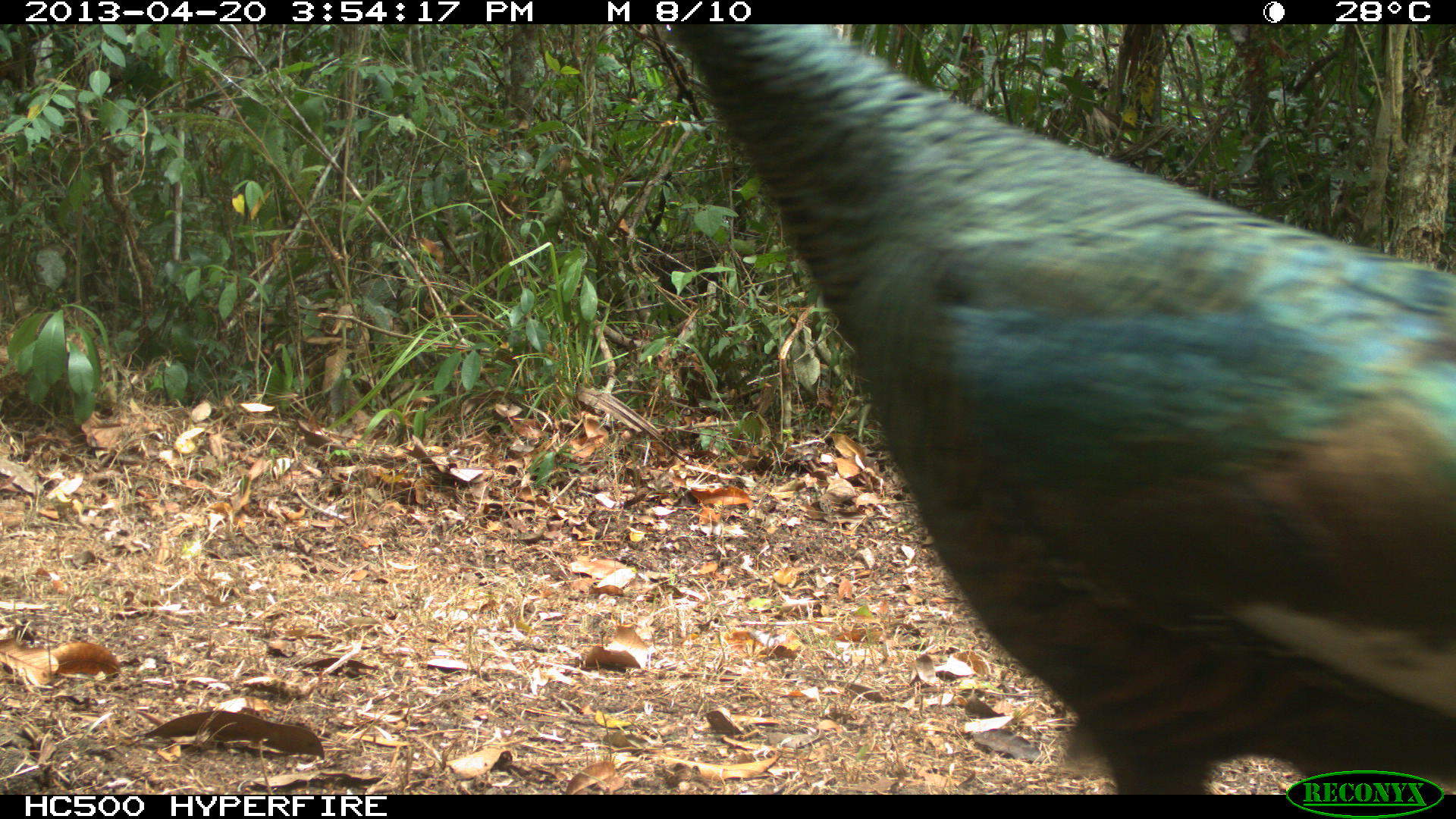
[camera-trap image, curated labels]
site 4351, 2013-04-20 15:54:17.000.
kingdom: Animalia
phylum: Chordata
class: Aves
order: Galliformes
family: Phasianidae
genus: Meleagris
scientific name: Meleagris ocellata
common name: ocellated turkey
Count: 3.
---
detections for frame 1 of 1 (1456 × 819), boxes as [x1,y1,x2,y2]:
meleagris ocellata: [658,26,1453,789]